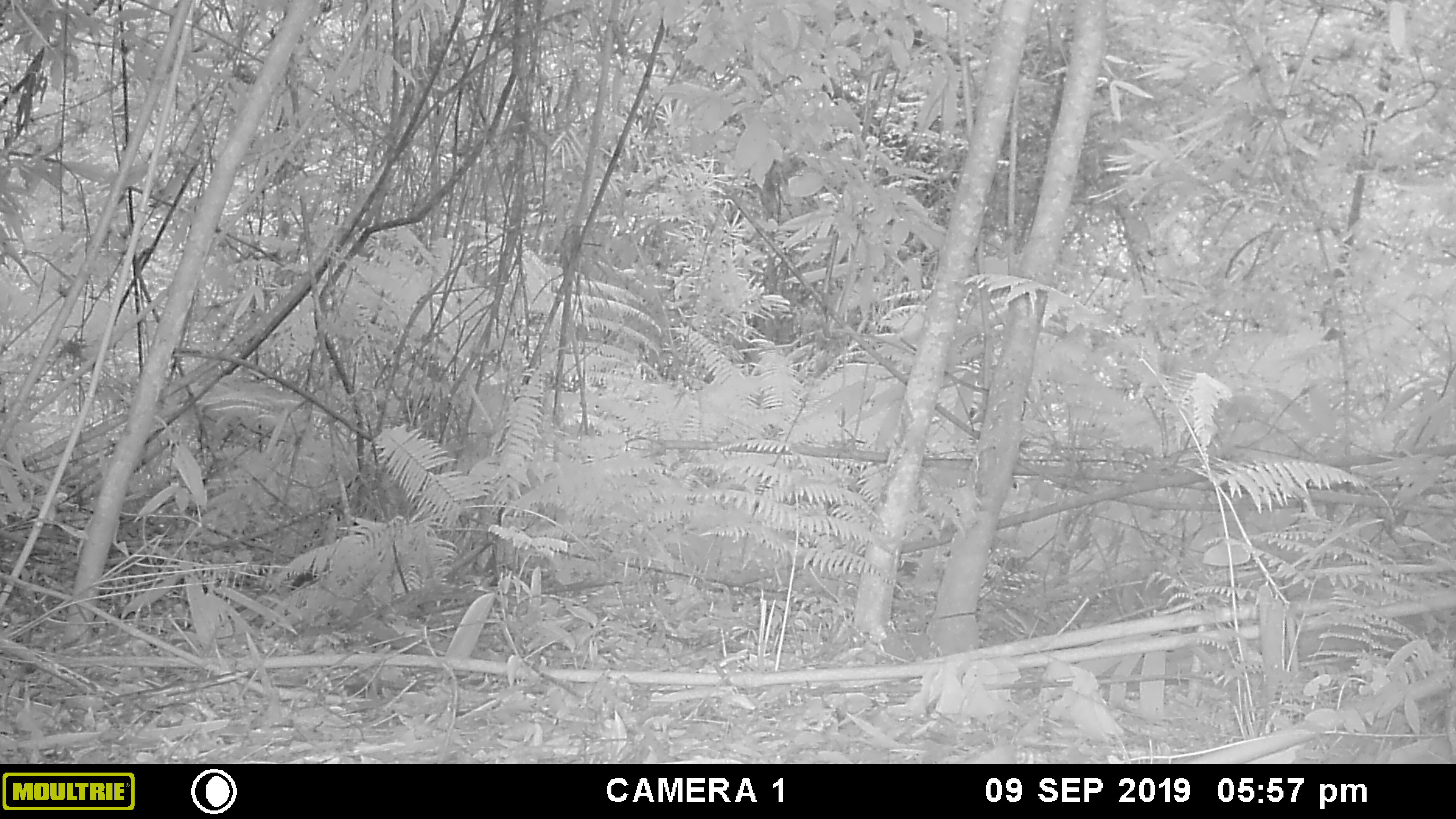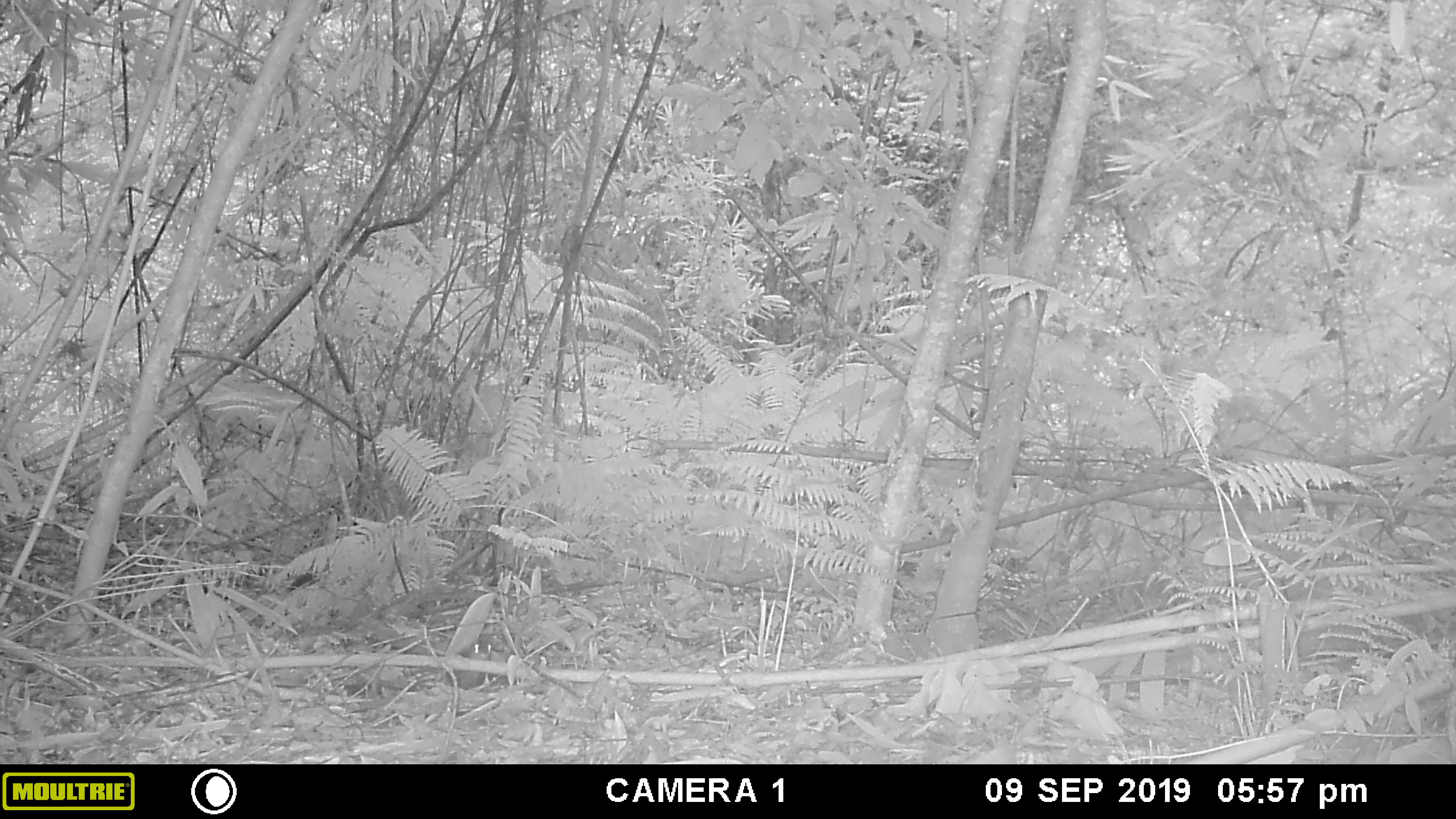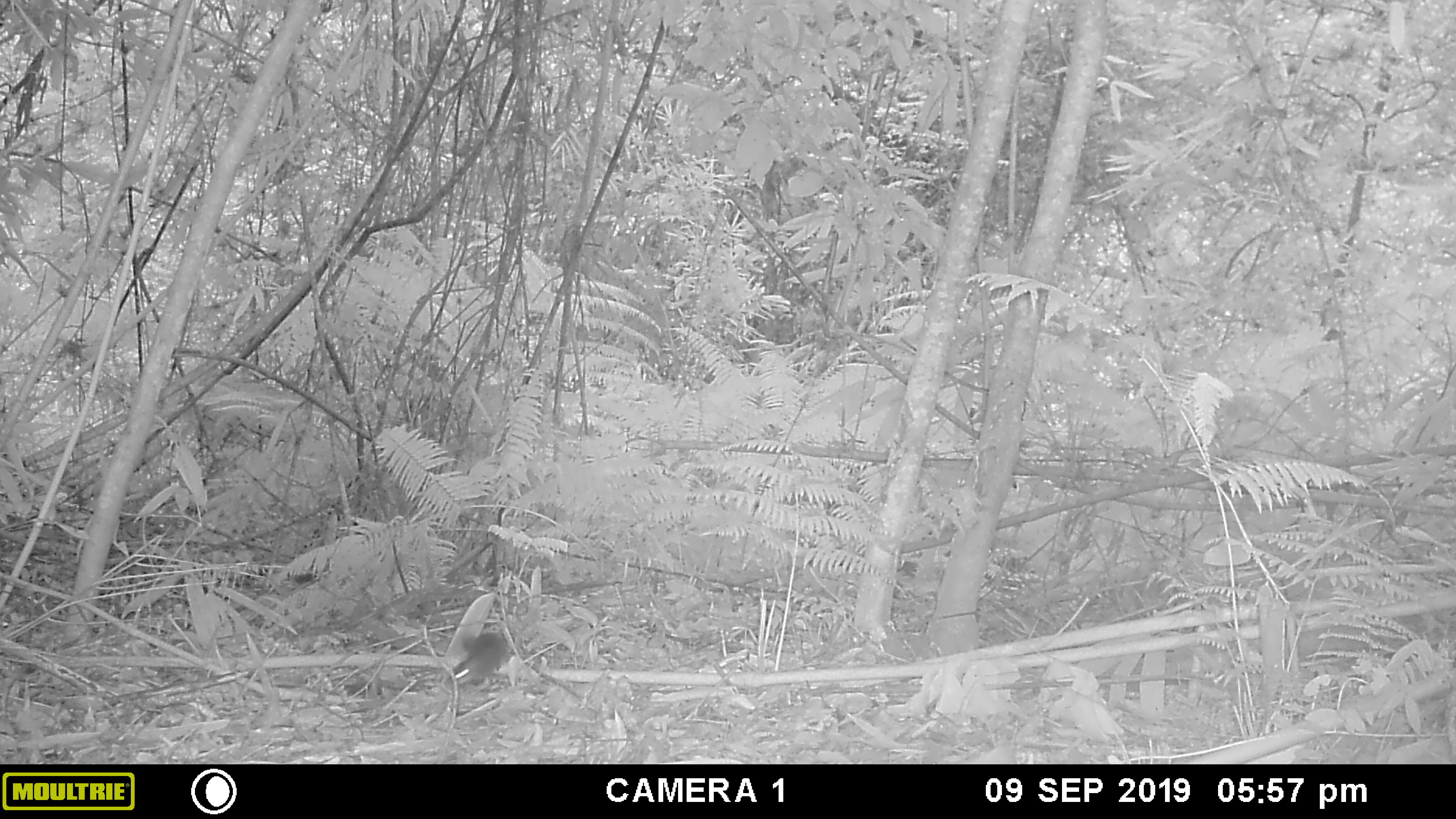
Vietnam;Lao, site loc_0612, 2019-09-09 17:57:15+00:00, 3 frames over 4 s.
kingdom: Animalia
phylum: Chordata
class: Mammalia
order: Rodentia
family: Sciuridae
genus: Dremomys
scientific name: Dremomys rufigenis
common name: red-cheeked squirrel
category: red cheeked squirrel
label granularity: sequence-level